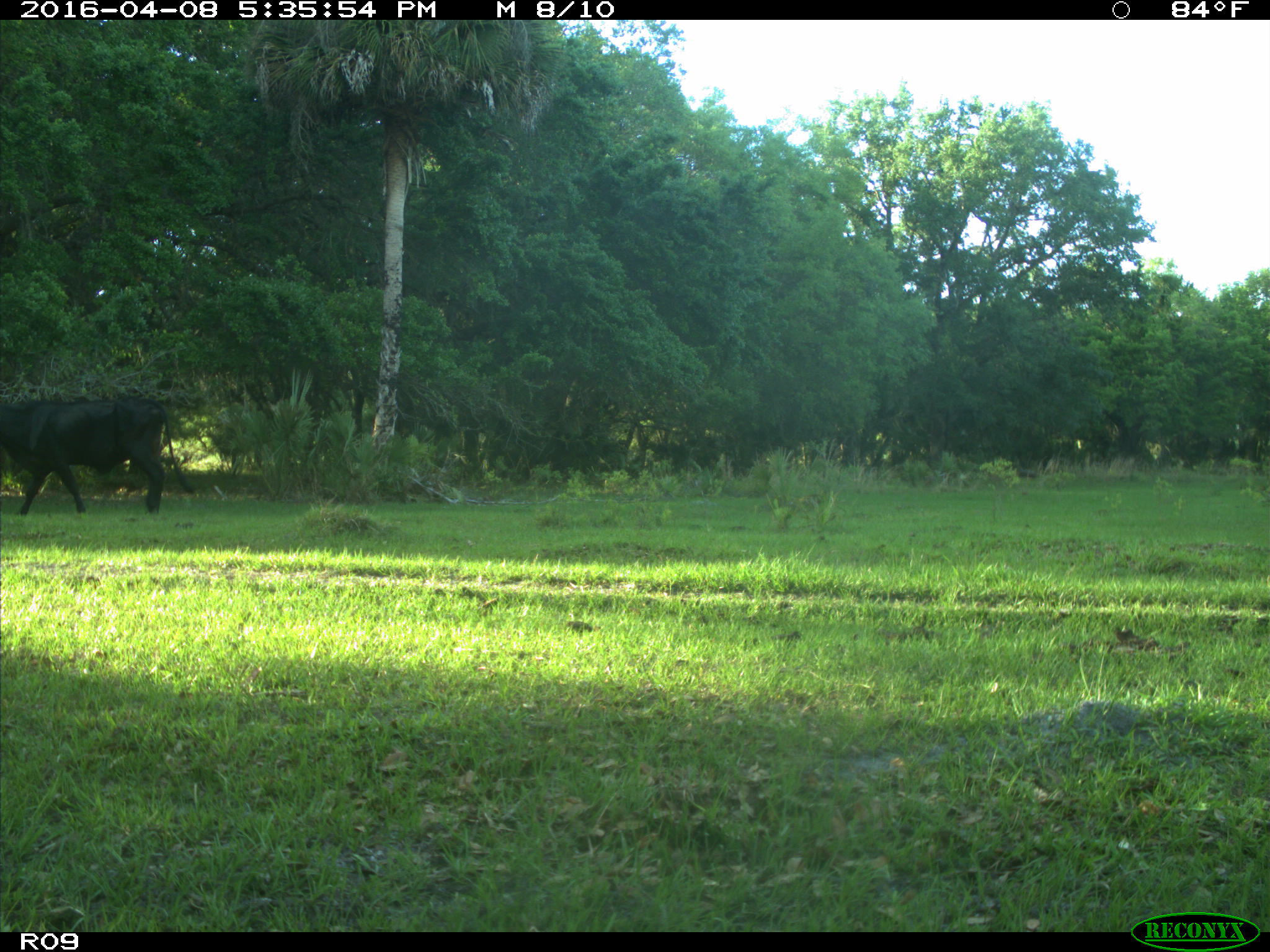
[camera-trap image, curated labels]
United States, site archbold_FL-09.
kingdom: Animalia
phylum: Chordata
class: Mammalia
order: Artiodactyla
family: Bovidae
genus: Bos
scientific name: Bos taurus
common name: domestic cow